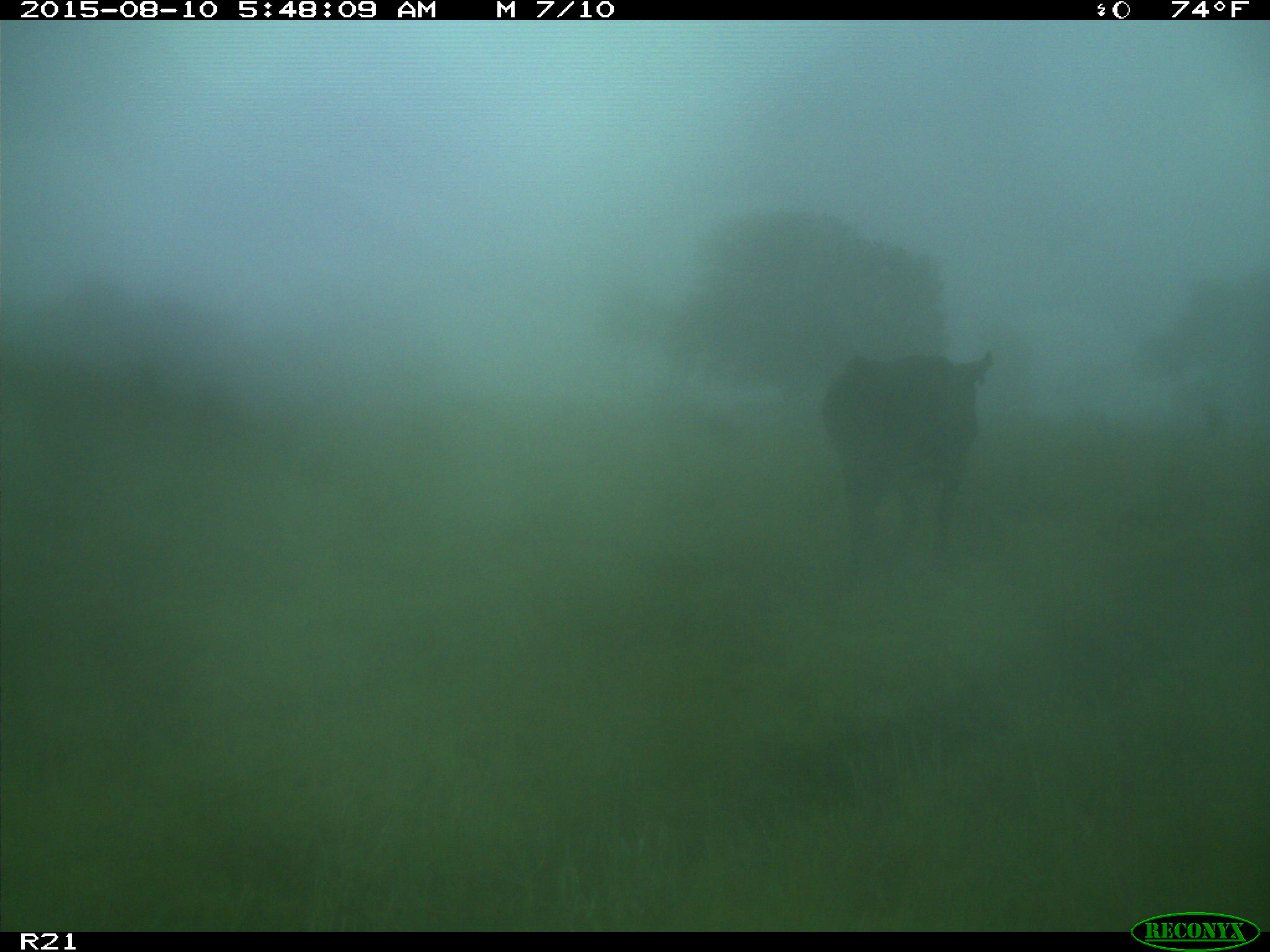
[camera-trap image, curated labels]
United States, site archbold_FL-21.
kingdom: Animalia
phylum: Chordata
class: Mammalia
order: Artiodactyla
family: Bovidae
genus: Bos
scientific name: Bos taurus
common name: domestic cow